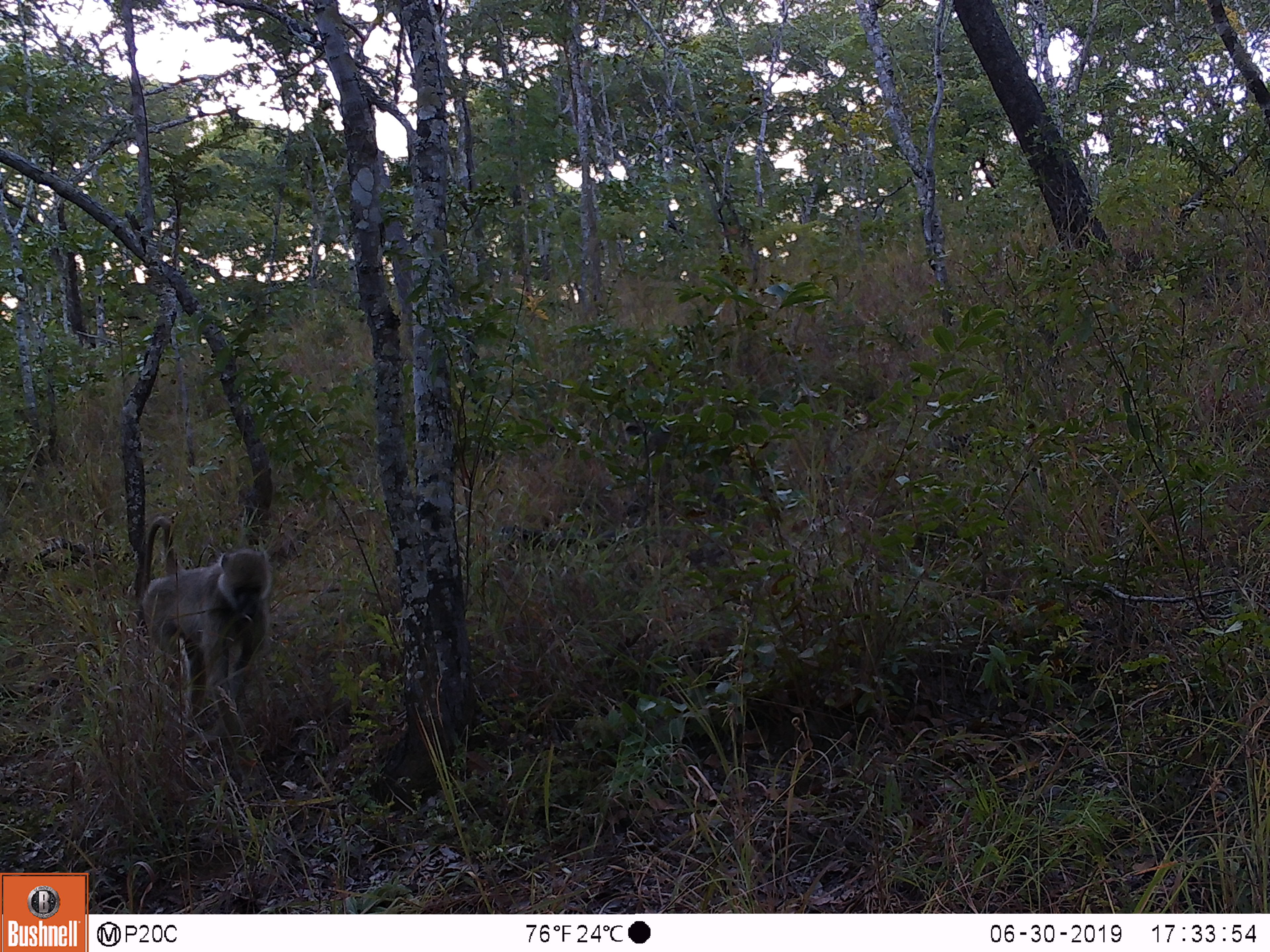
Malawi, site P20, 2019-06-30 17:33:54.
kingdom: Animalia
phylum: Chordata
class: Mammalia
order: Primates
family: Cercopithecidae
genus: Papio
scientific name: Papio cynocephalus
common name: yellow baboon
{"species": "yellow baboon (Papio cynocephalus)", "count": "1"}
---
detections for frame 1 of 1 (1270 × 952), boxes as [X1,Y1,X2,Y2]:
yellow baboon: [135,507,276,742]